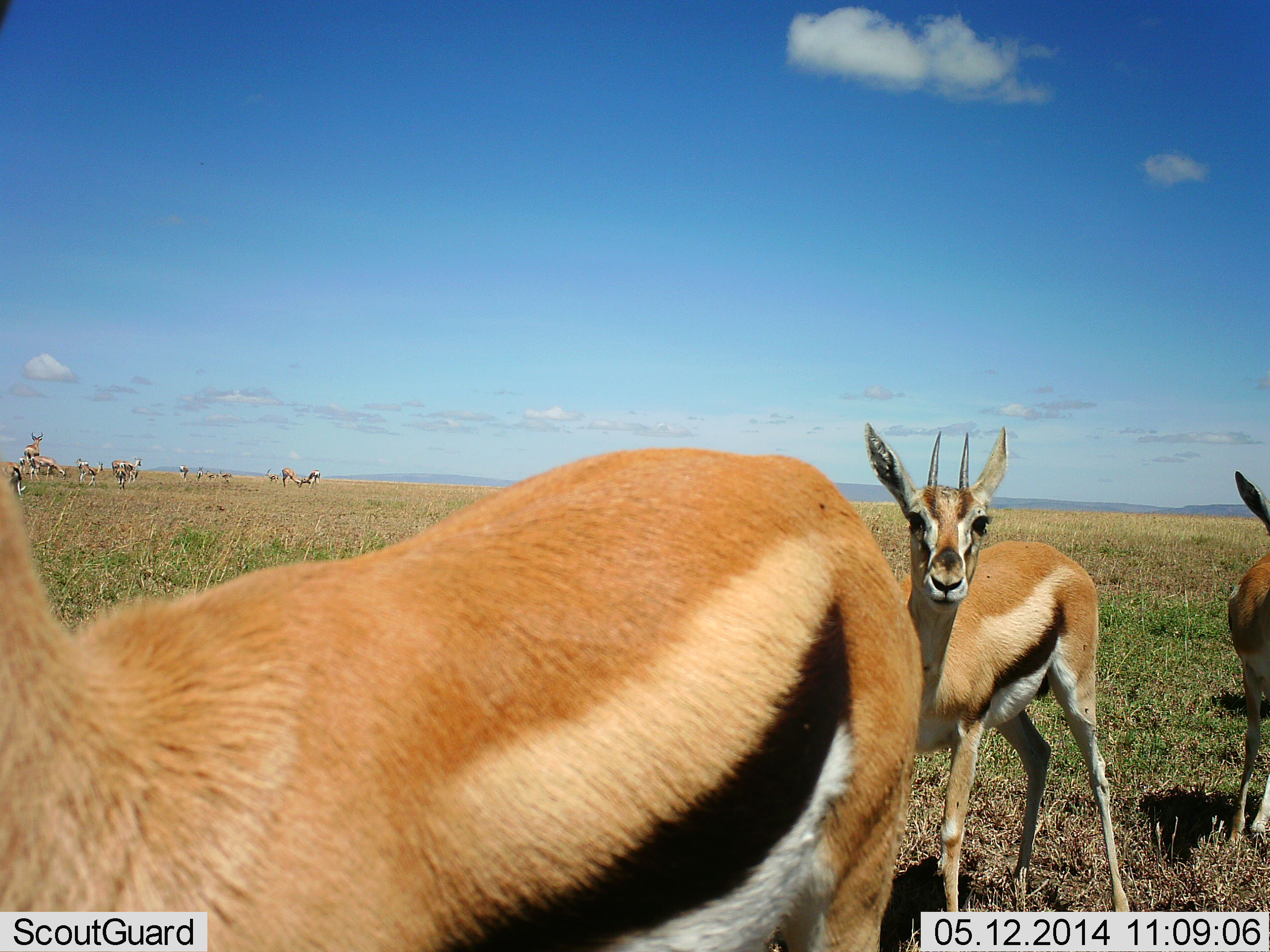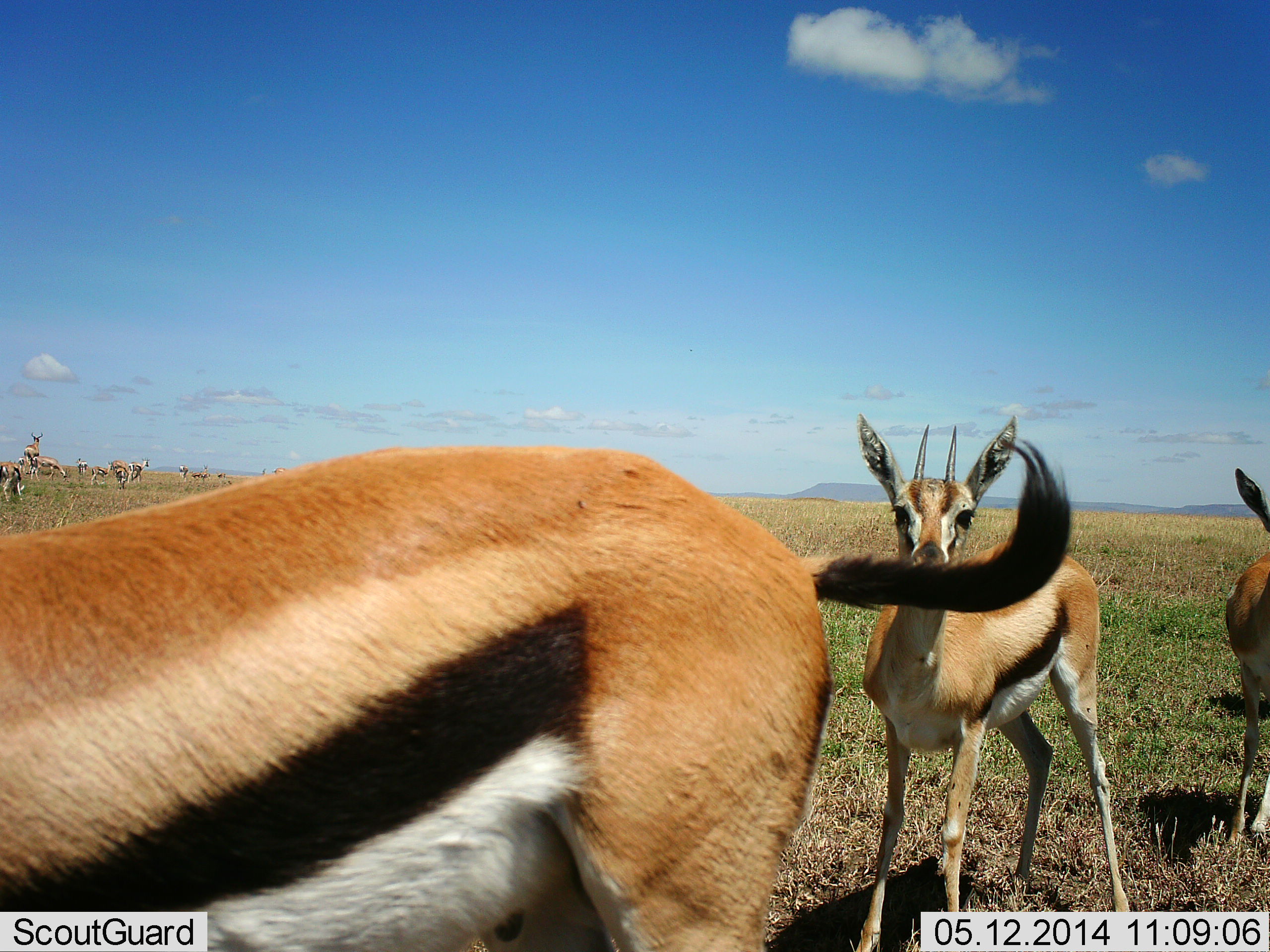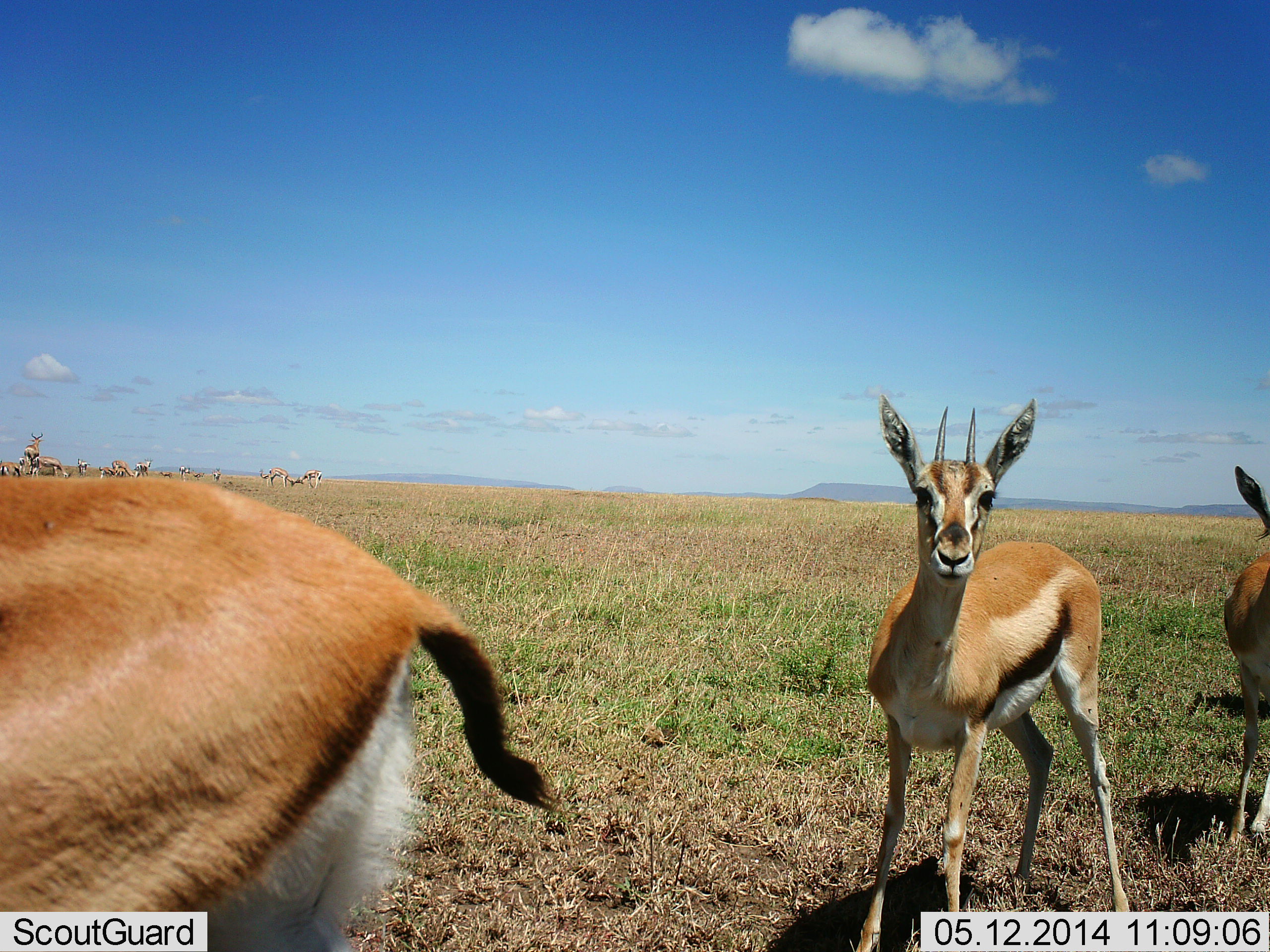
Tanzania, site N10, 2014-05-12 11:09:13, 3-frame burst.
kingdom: Animalia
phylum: Chordata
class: Mammalia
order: Artiodactyla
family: Bovidae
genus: Eudorcas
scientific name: Eudorcas thomsonii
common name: thomson's gazelle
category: gazellethomsons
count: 11-50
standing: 82%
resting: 9%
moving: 55%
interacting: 0%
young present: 9%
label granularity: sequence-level